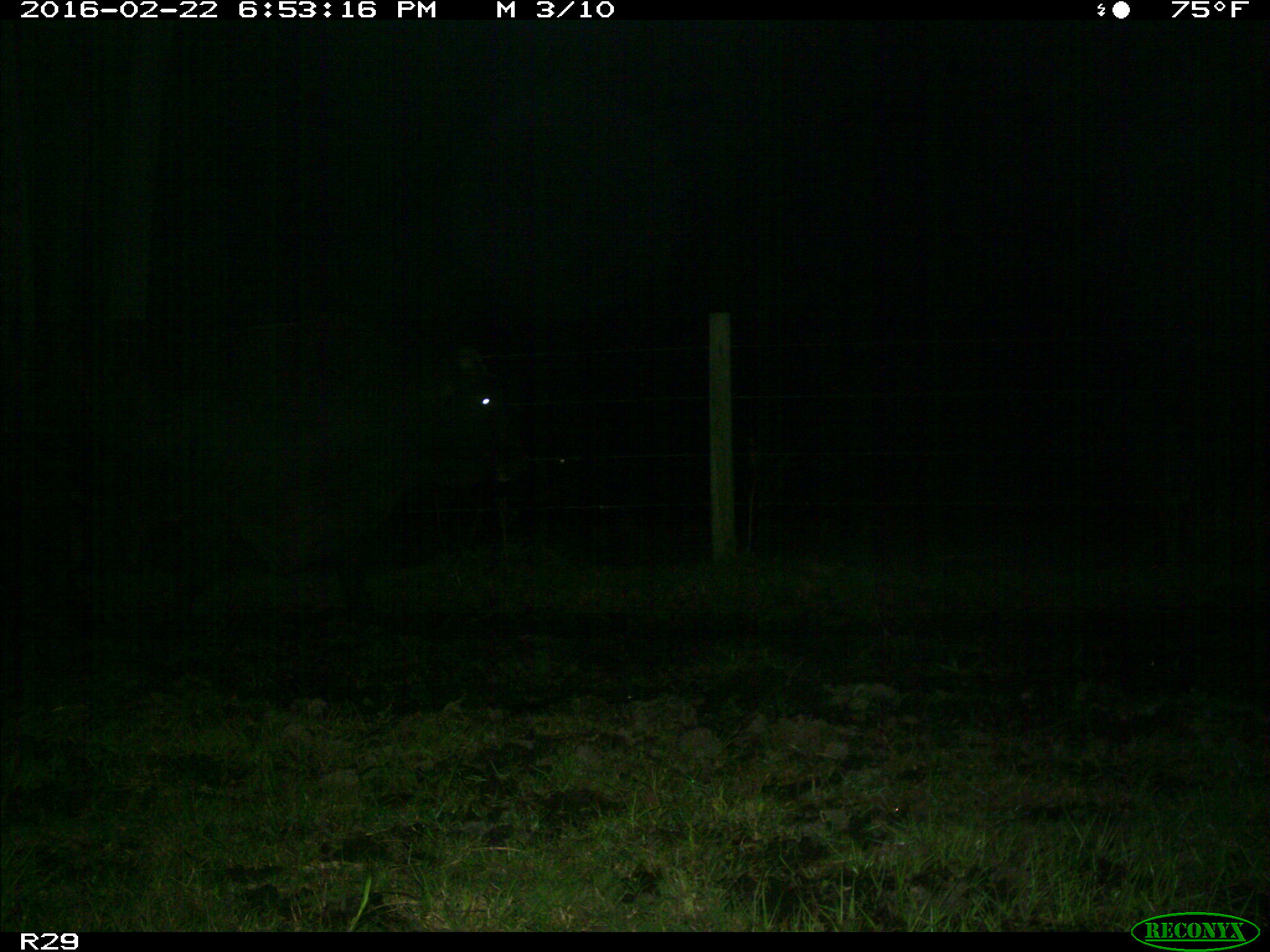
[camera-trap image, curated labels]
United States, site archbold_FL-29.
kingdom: Animalia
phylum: Chordata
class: Mammalia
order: Artiodactyla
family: Bovidae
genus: Bos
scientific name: Bos taurus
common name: domestic cow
Bos taurus (domestic cow).